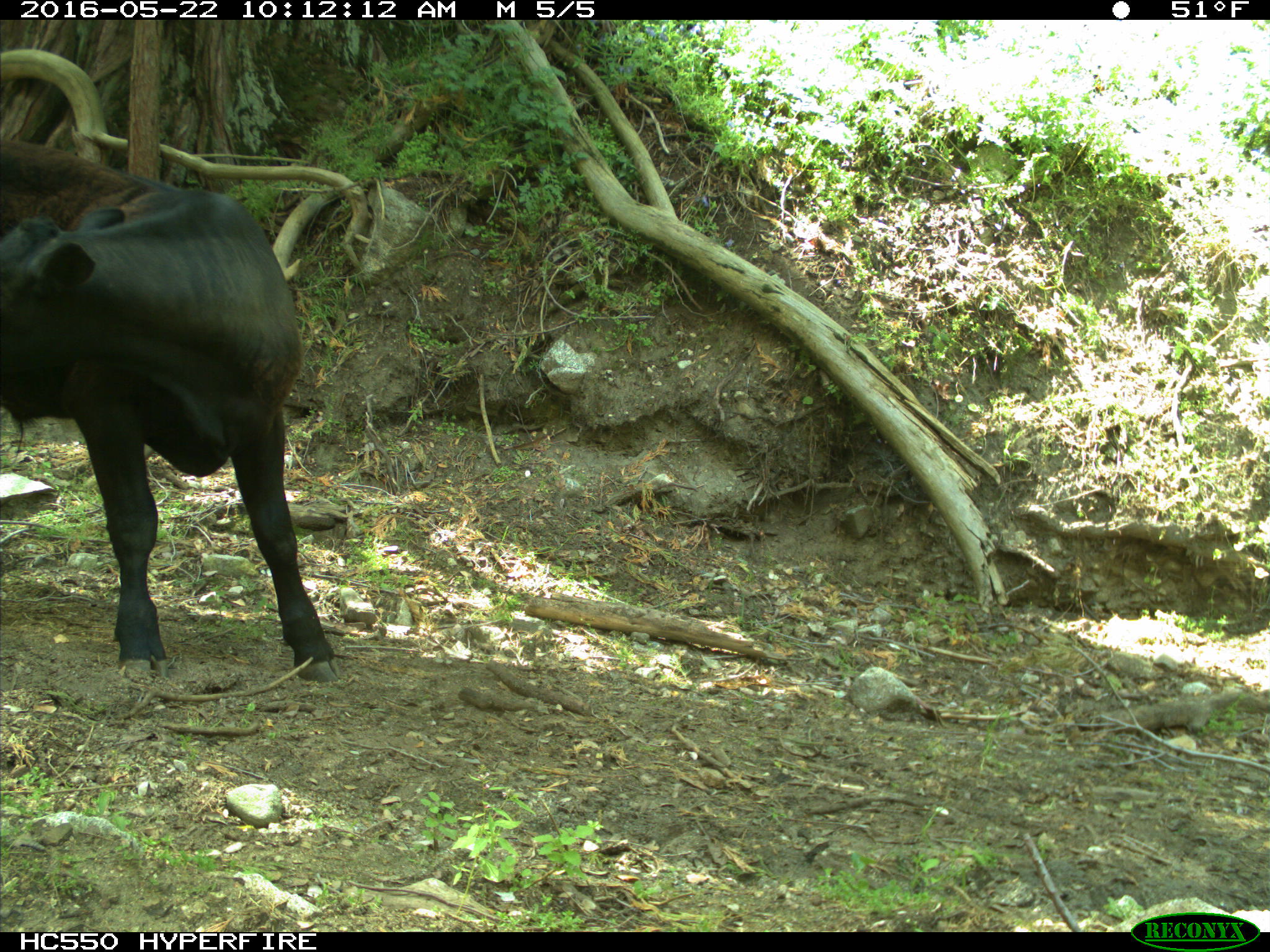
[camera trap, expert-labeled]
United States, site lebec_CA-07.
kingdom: Animalia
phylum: Chordata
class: Mammalia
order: Artiodactyla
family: Bovidae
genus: Bos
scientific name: Bos taurus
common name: domestic cow